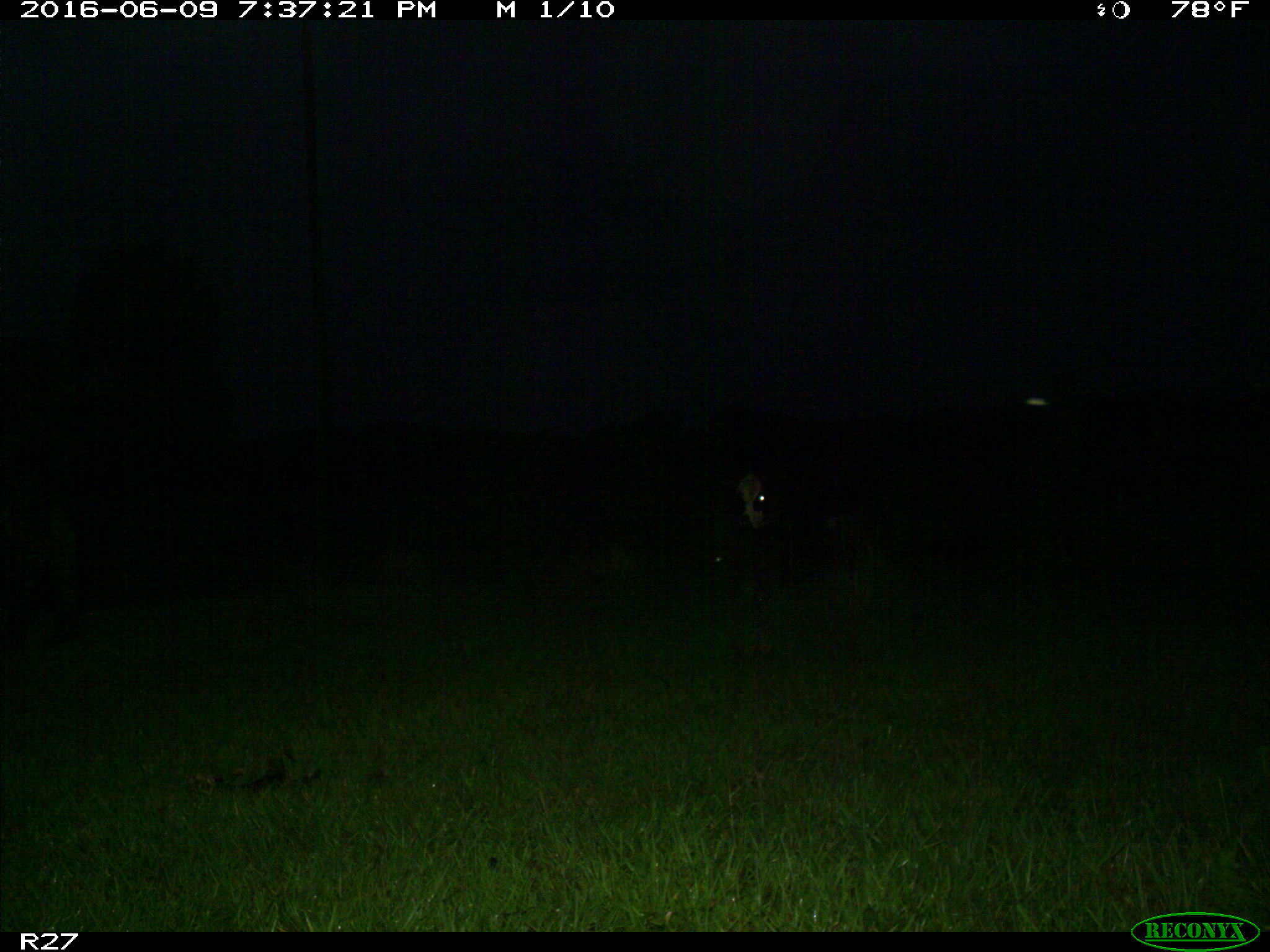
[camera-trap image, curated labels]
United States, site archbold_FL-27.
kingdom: Animalia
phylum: Chordata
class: Mammalia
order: Artiodactyla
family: Bovidae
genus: Bos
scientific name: Bos taurus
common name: domestic cow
Bos taurus (domestic cow).